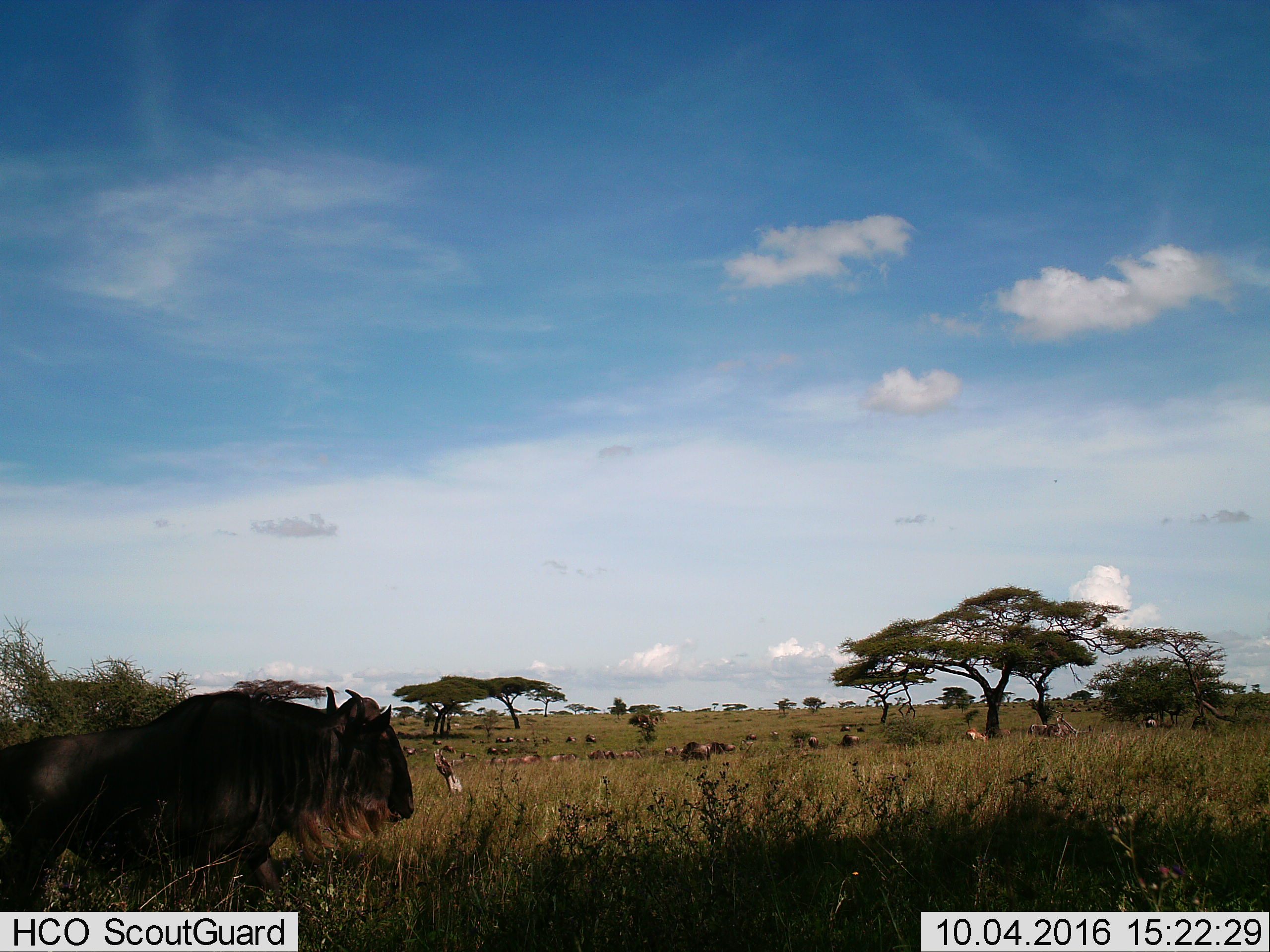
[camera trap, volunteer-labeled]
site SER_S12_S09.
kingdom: Animalia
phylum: Chordata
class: Mammalia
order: Artiodactyla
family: Bovidae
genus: Connochaetes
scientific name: Connochaetes taurinus taurinus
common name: blue wildebeest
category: wildebeestblue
Wildebeestblue (blue wildebeest) (Connochaetes taurinus taurinus), count 11-50. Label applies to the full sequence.